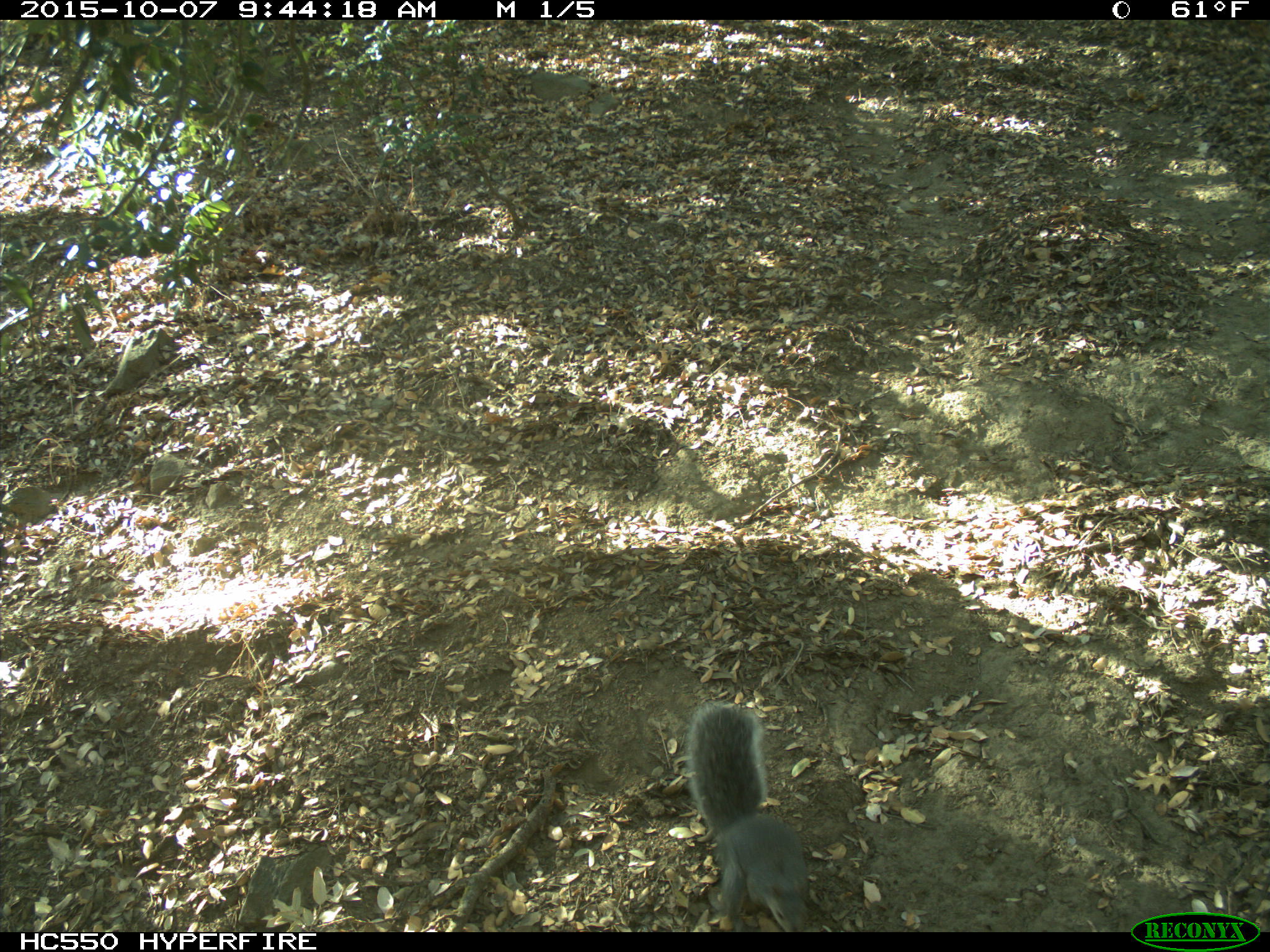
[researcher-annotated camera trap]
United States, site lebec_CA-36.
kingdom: Animalia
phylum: Chordata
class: Mammalia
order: Rodentia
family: Sciuridae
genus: Sciurus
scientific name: Sciurus carolinensis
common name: eastern gray squirrel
Sciurus carolinensis (eastern gray squirrel).